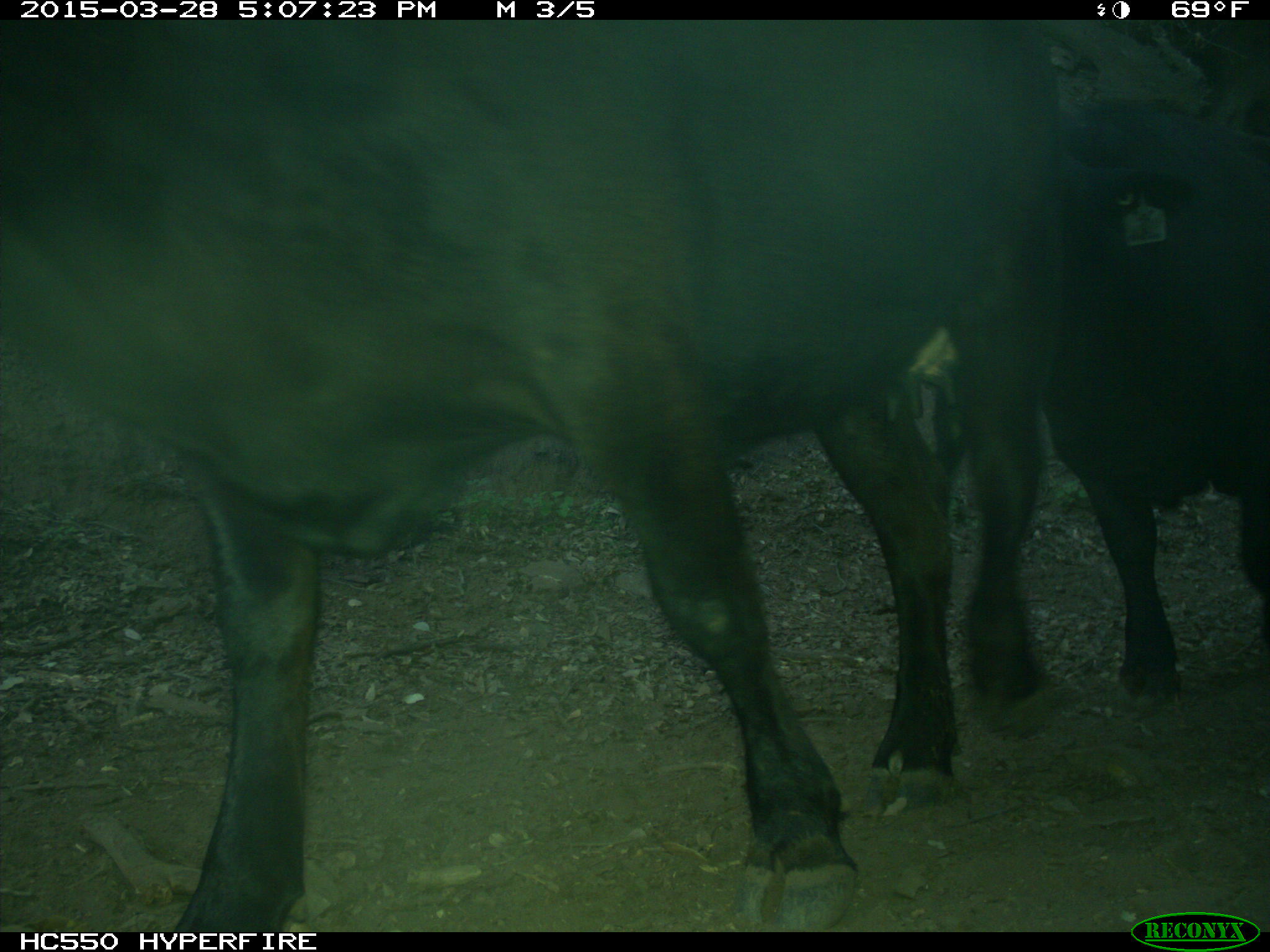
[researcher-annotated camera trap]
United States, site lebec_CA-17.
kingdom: Animalia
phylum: Chordata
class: Mammalia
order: Artiodactyla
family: Bovidae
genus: Bos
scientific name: Bos taurus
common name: domestic cow